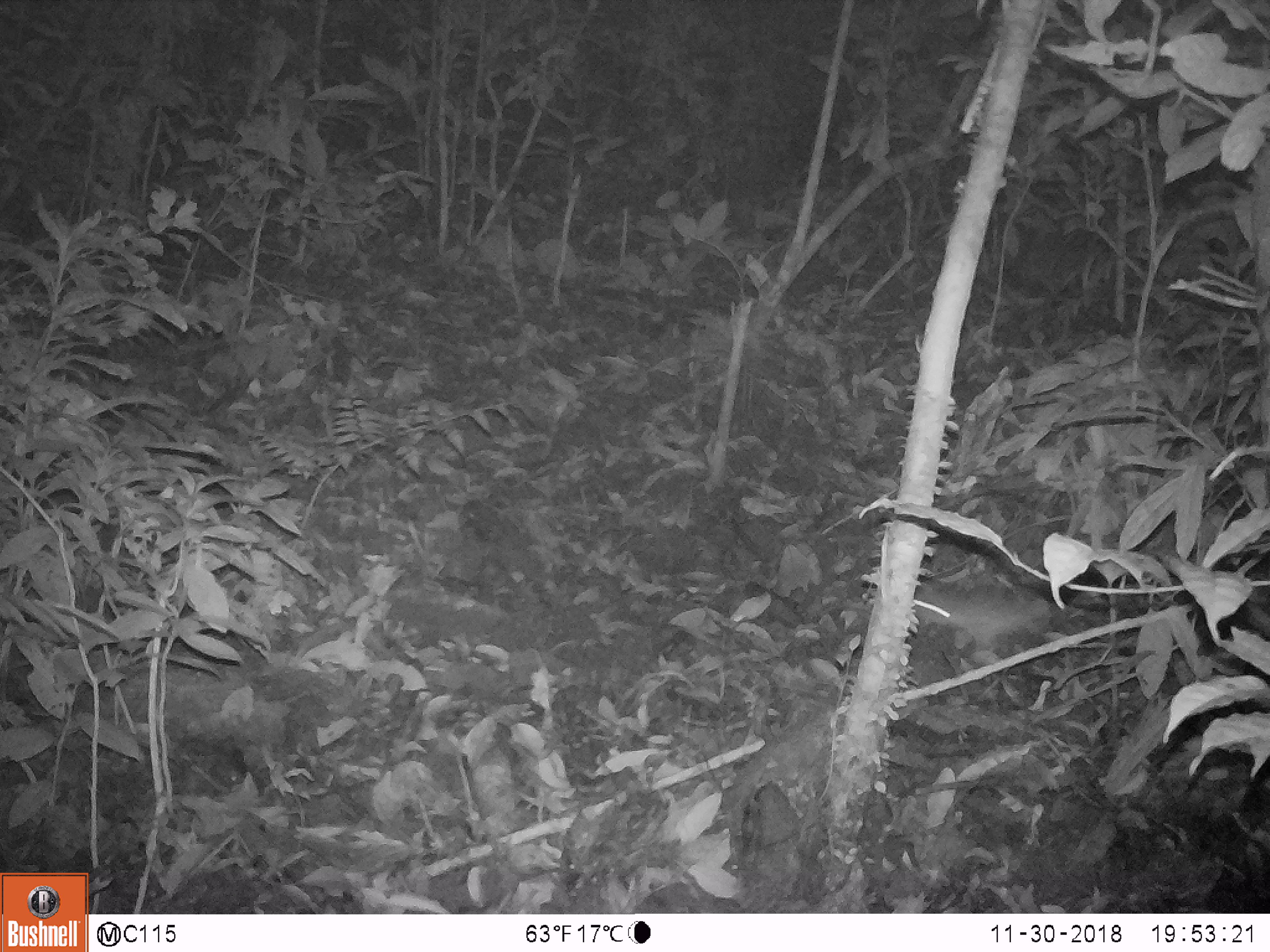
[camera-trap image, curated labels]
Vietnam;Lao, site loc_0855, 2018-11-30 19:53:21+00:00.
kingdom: Animalia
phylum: Chordata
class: Mammalia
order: Rodentia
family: Muridae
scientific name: Muridae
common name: old-world mice and rats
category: unidentified murid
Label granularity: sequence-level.